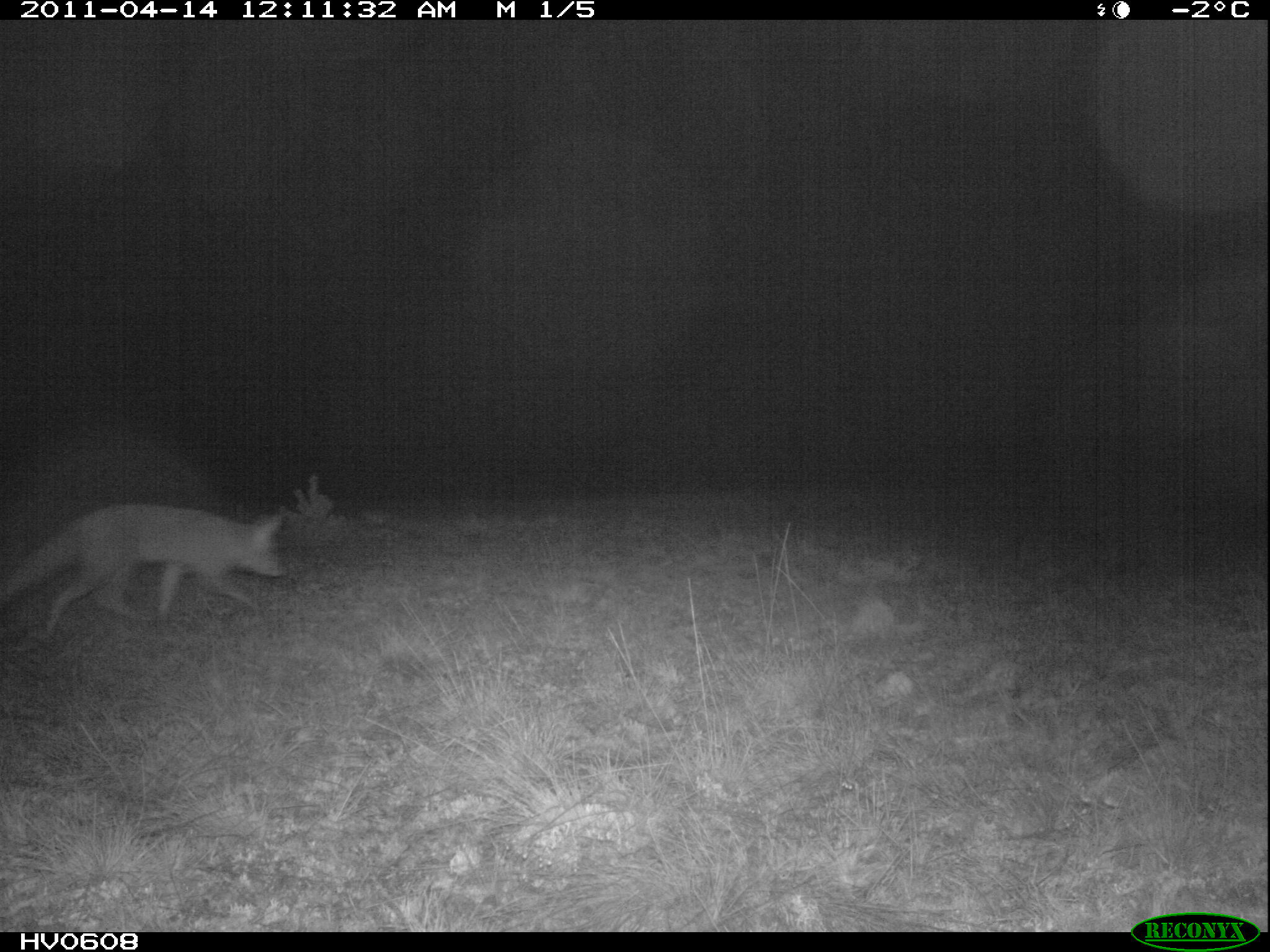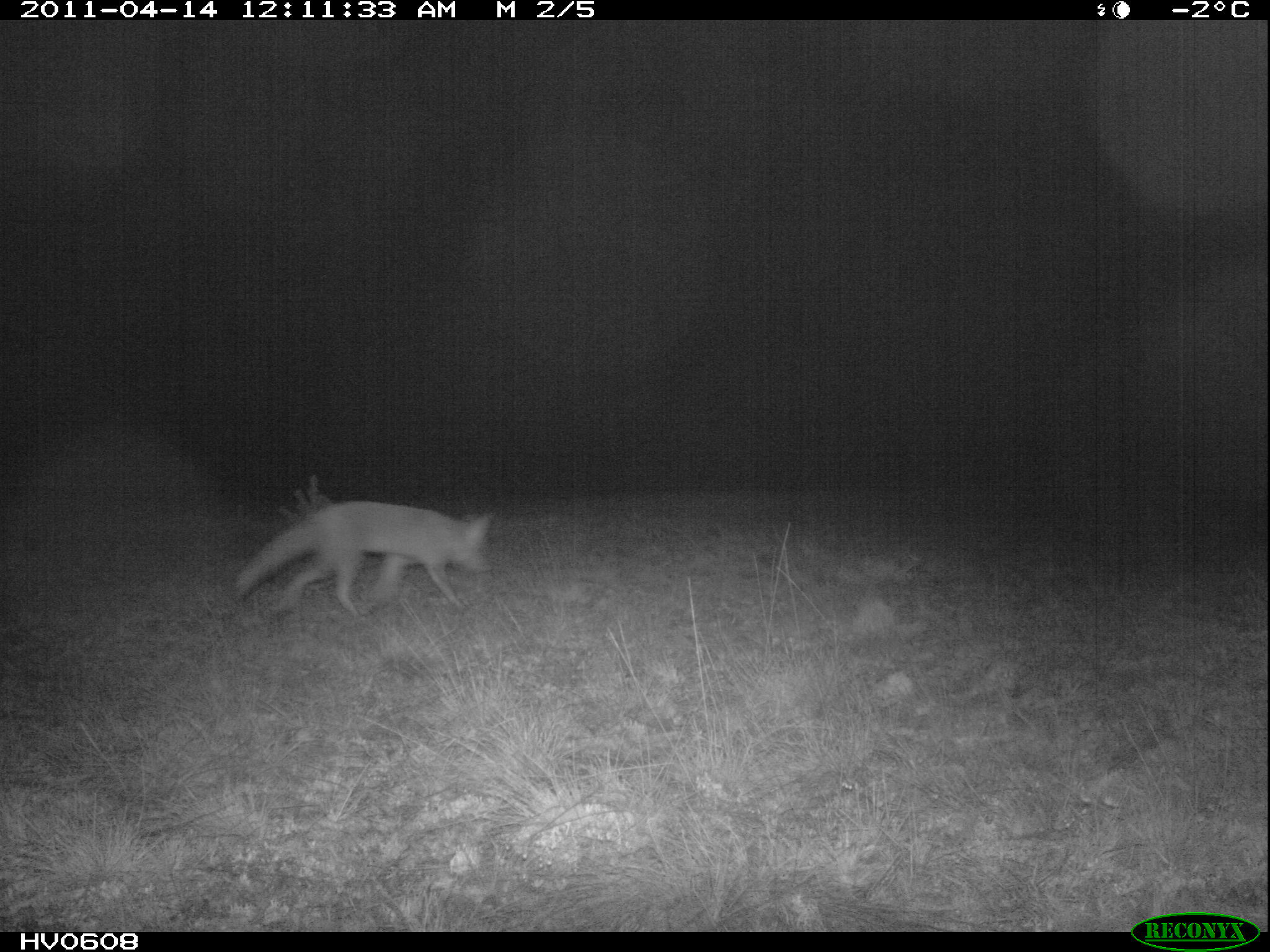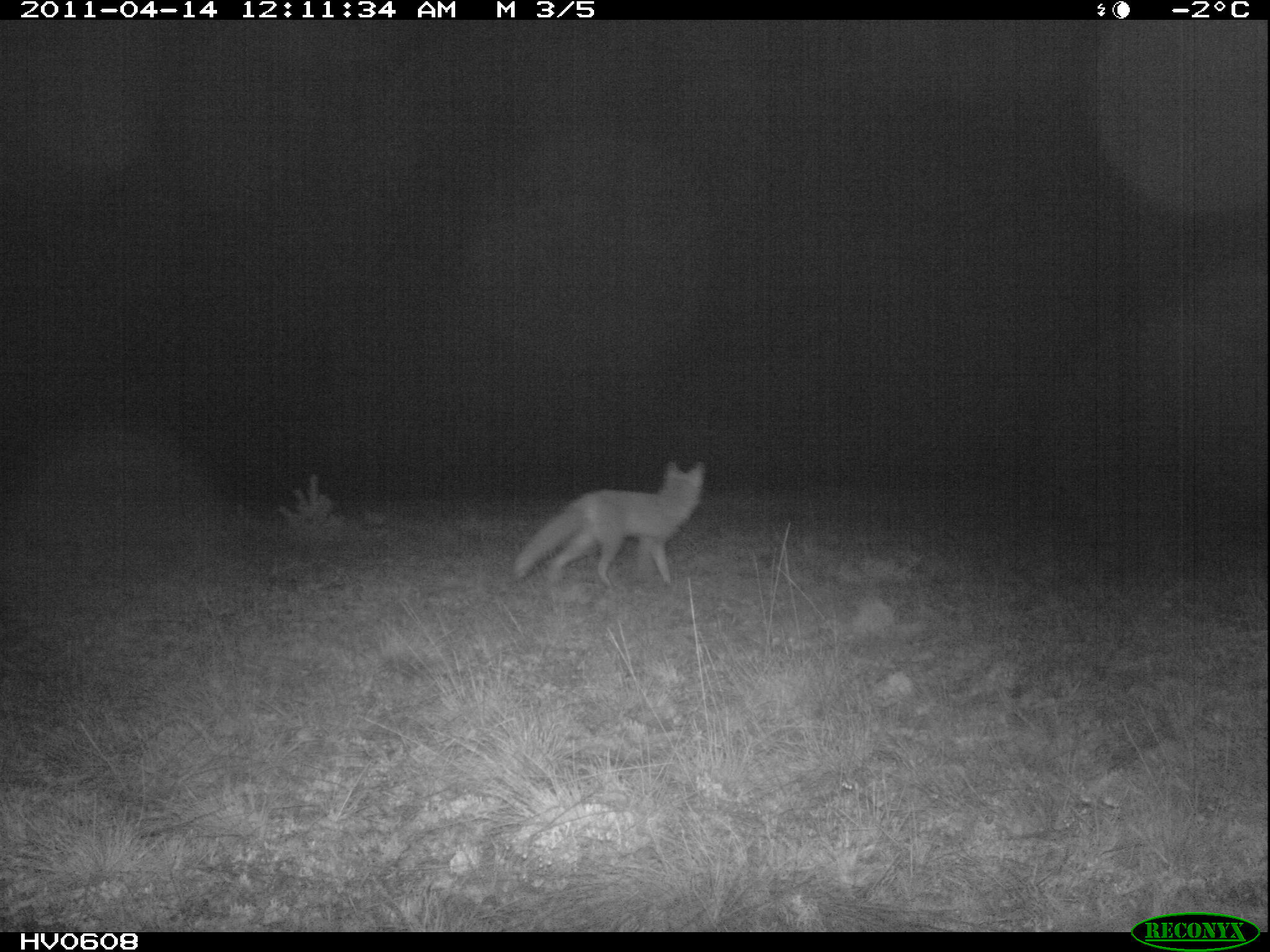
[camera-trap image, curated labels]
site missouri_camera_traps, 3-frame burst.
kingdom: Animalia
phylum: Chordata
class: Mammalia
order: Carnivora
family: Canidae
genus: Vulpes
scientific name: Vulpes vulpes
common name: red fox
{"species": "red fox (Vulpes vulpes)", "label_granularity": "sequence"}